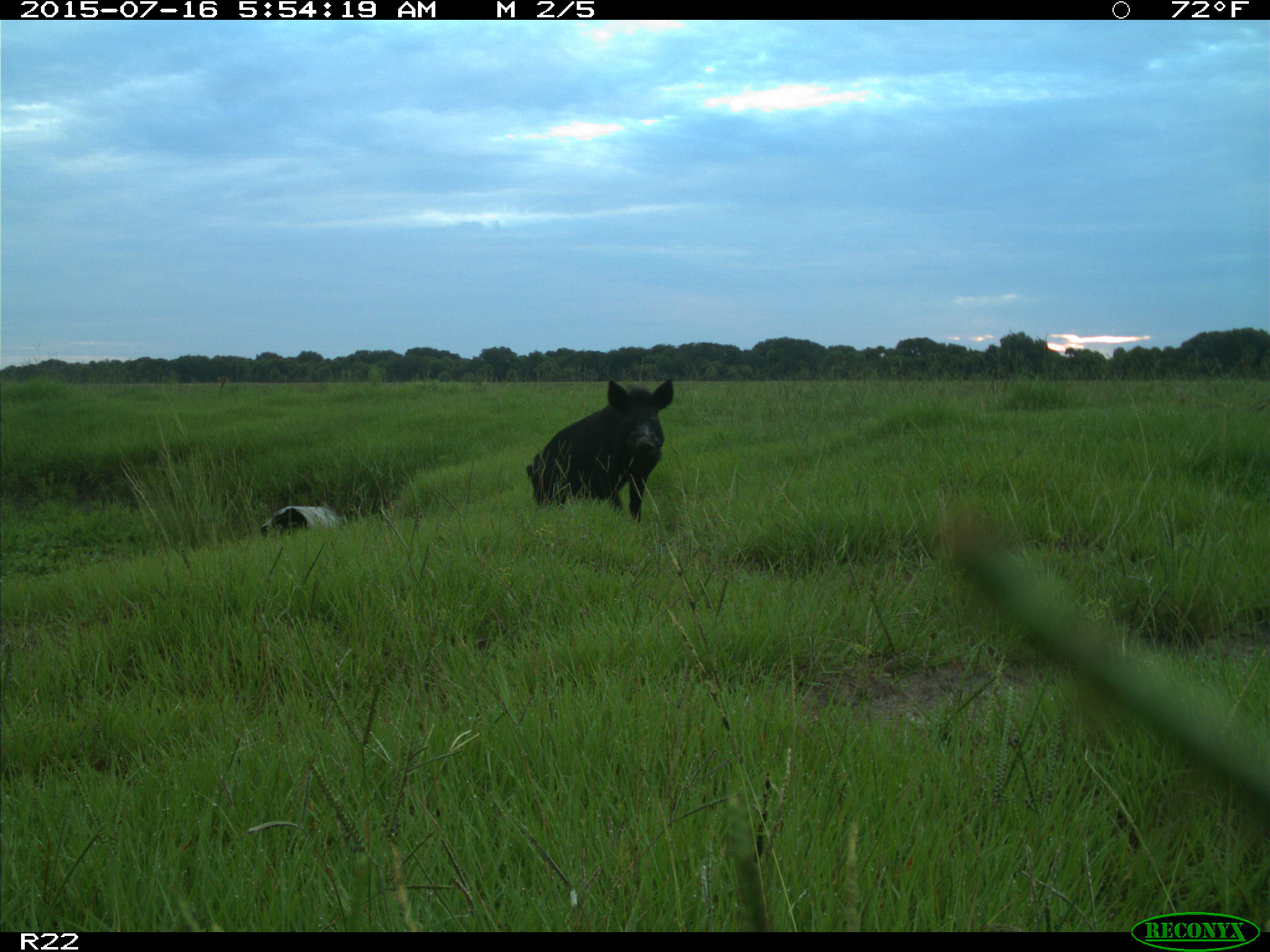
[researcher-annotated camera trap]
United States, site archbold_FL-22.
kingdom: Animalia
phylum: Chordata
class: Mammalia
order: Artiodactyla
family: Bovidae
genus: Bos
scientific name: Bos taurus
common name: domestic cow